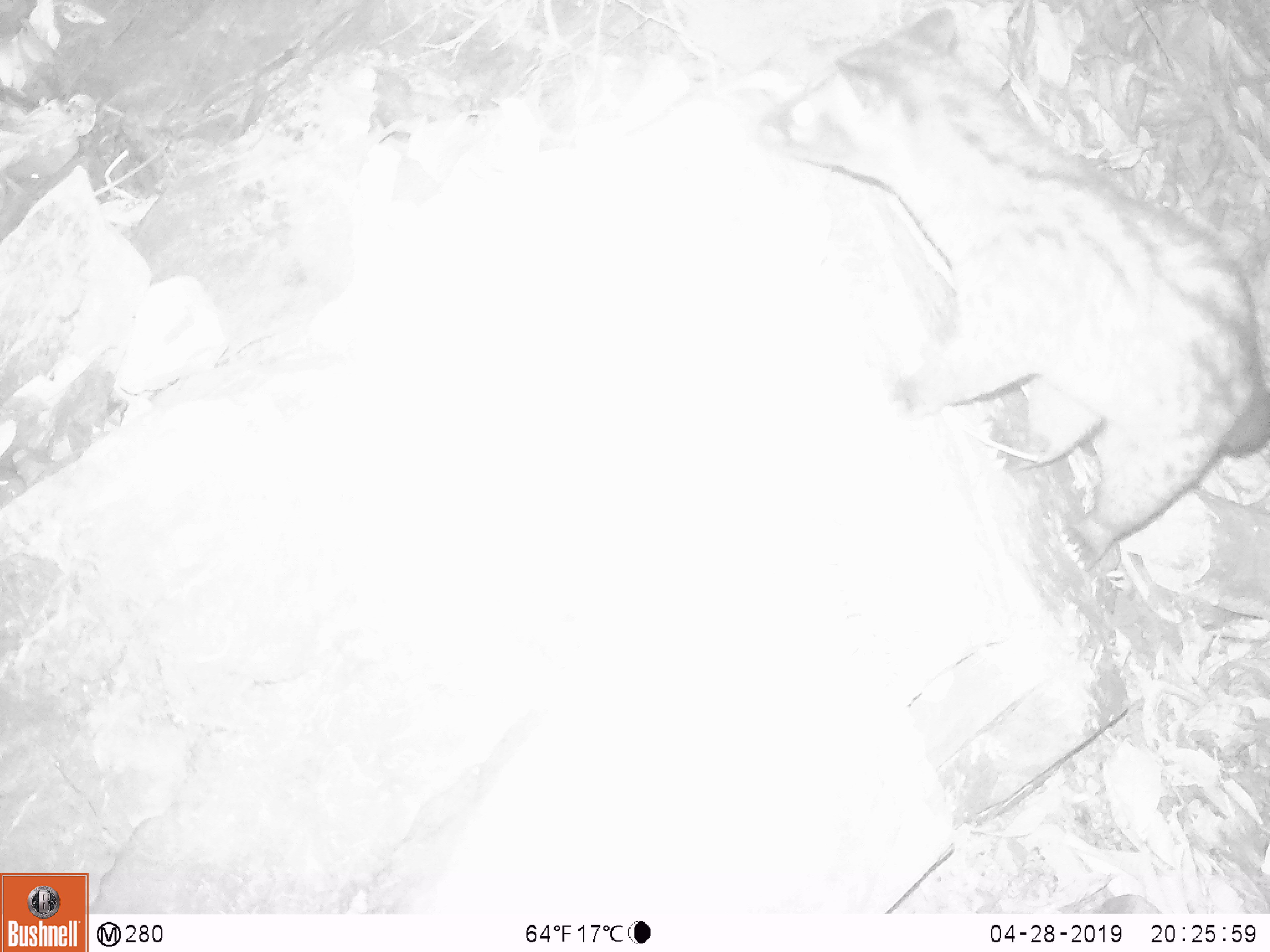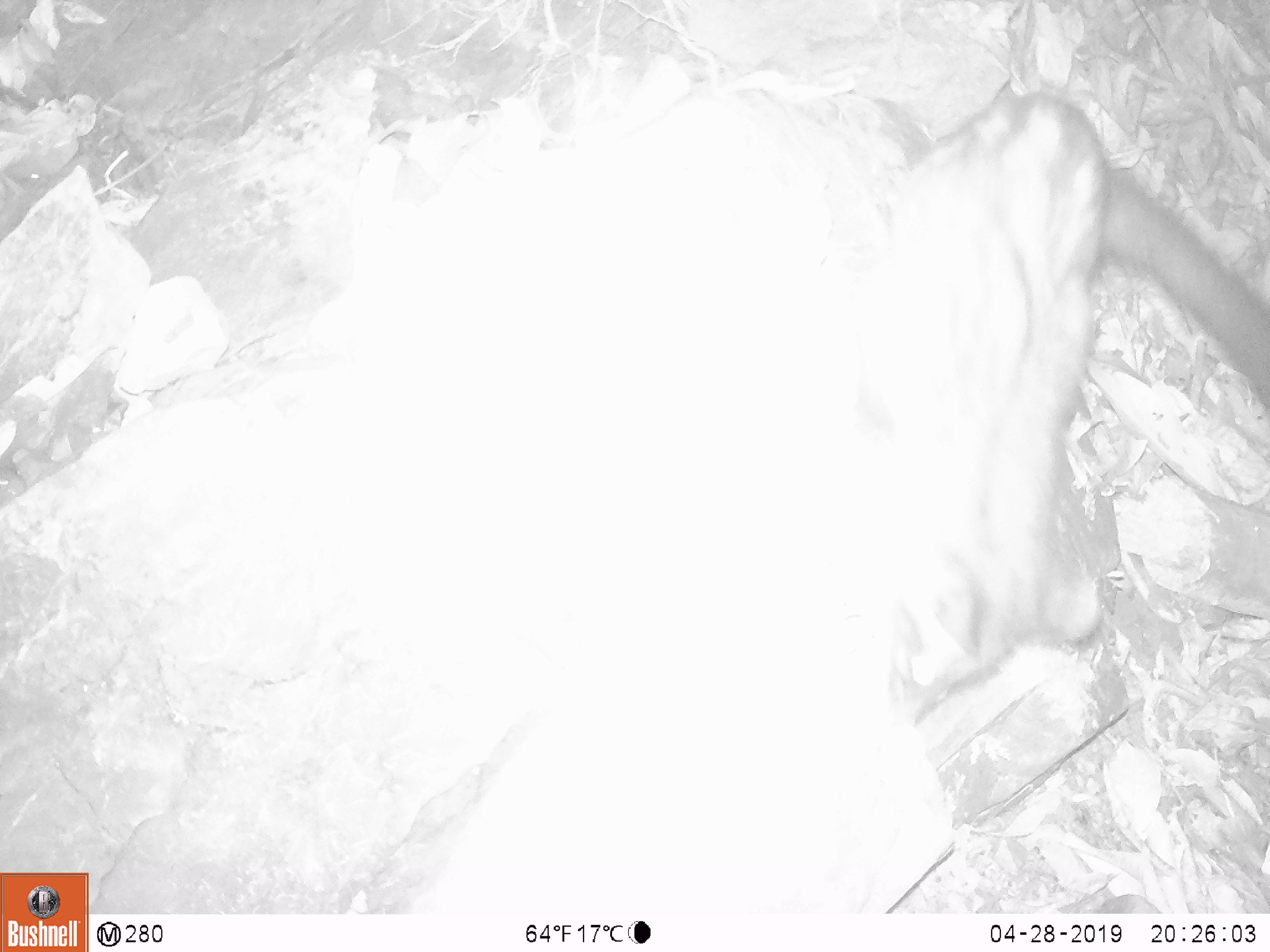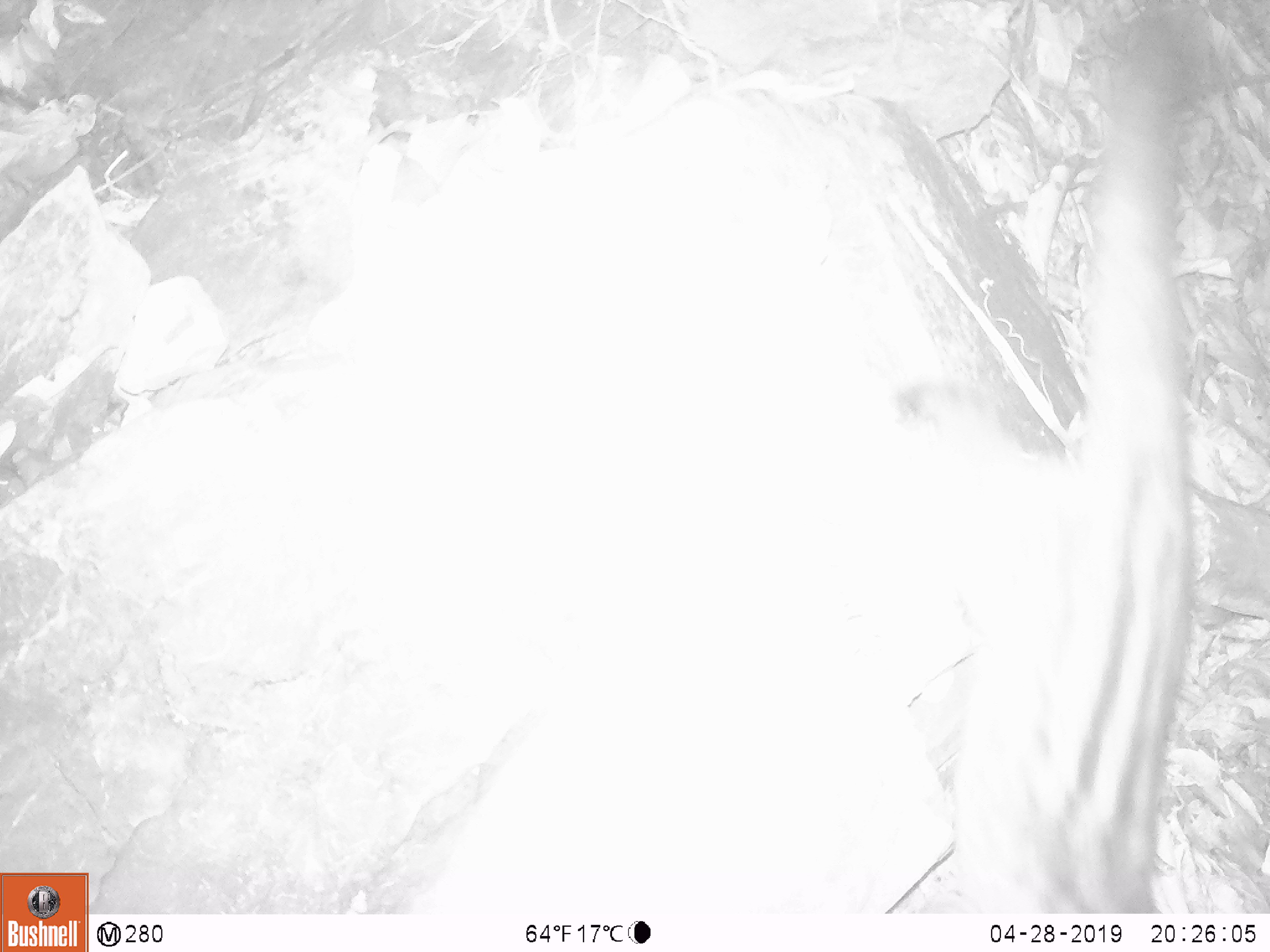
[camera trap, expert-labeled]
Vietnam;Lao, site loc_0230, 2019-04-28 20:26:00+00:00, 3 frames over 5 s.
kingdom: Animalia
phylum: Chordata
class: Mammalia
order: Carnivora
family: Viverridae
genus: Paradoxurus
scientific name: Paradoxurus hermaphroditus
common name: common palm civet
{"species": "common palm civet (Paradoxurus hermaphroditus)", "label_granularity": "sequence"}